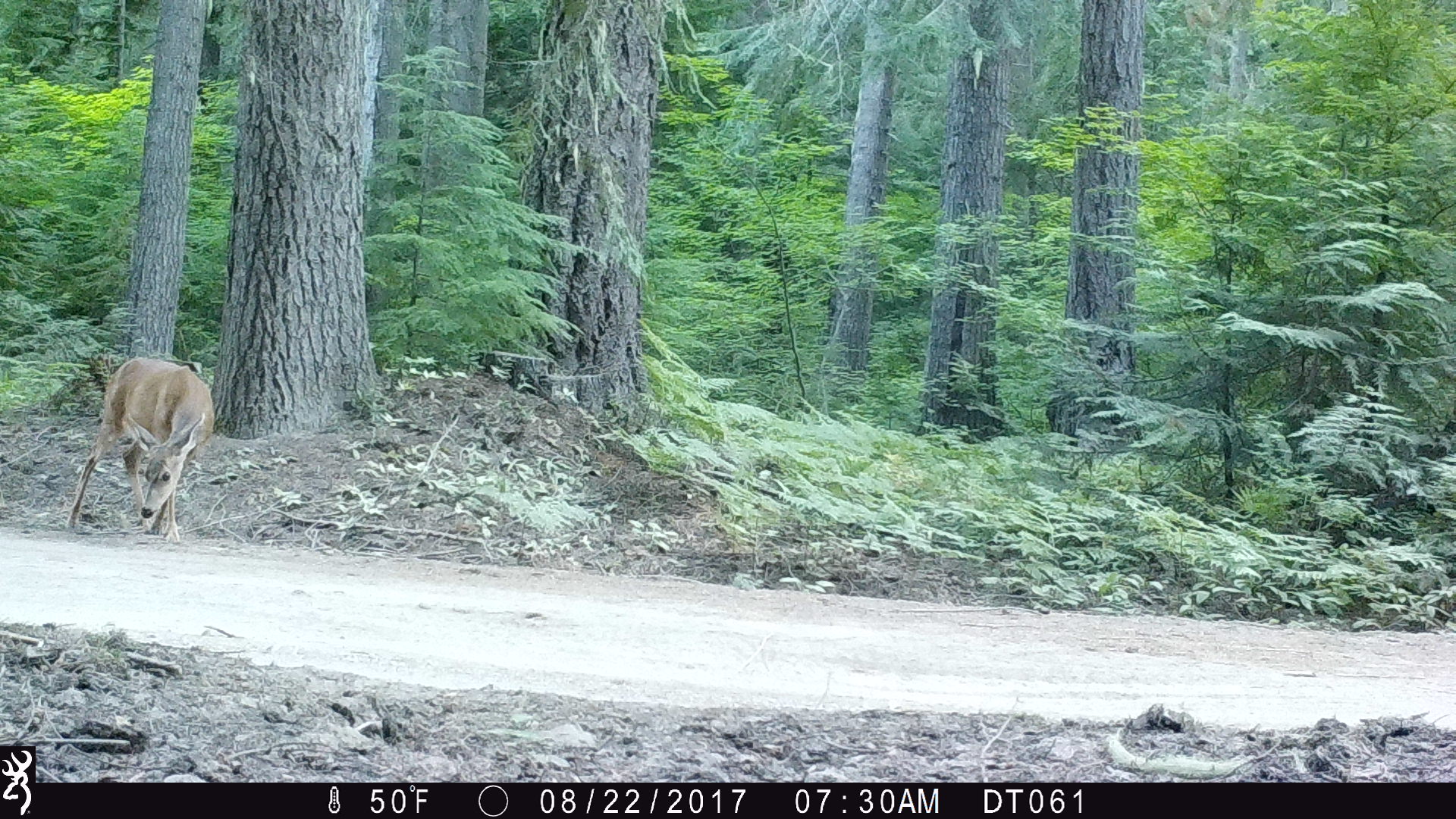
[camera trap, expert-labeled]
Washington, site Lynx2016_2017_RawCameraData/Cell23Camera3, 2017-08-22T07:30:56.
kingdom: Animalia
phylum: Chordata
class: Mammalia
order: Artiodactyla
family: Cervidae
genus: Odocoileus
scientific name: Odocoileus hemionus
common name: mule deer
Odocoileus hemionus (mule deer). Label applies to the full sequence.